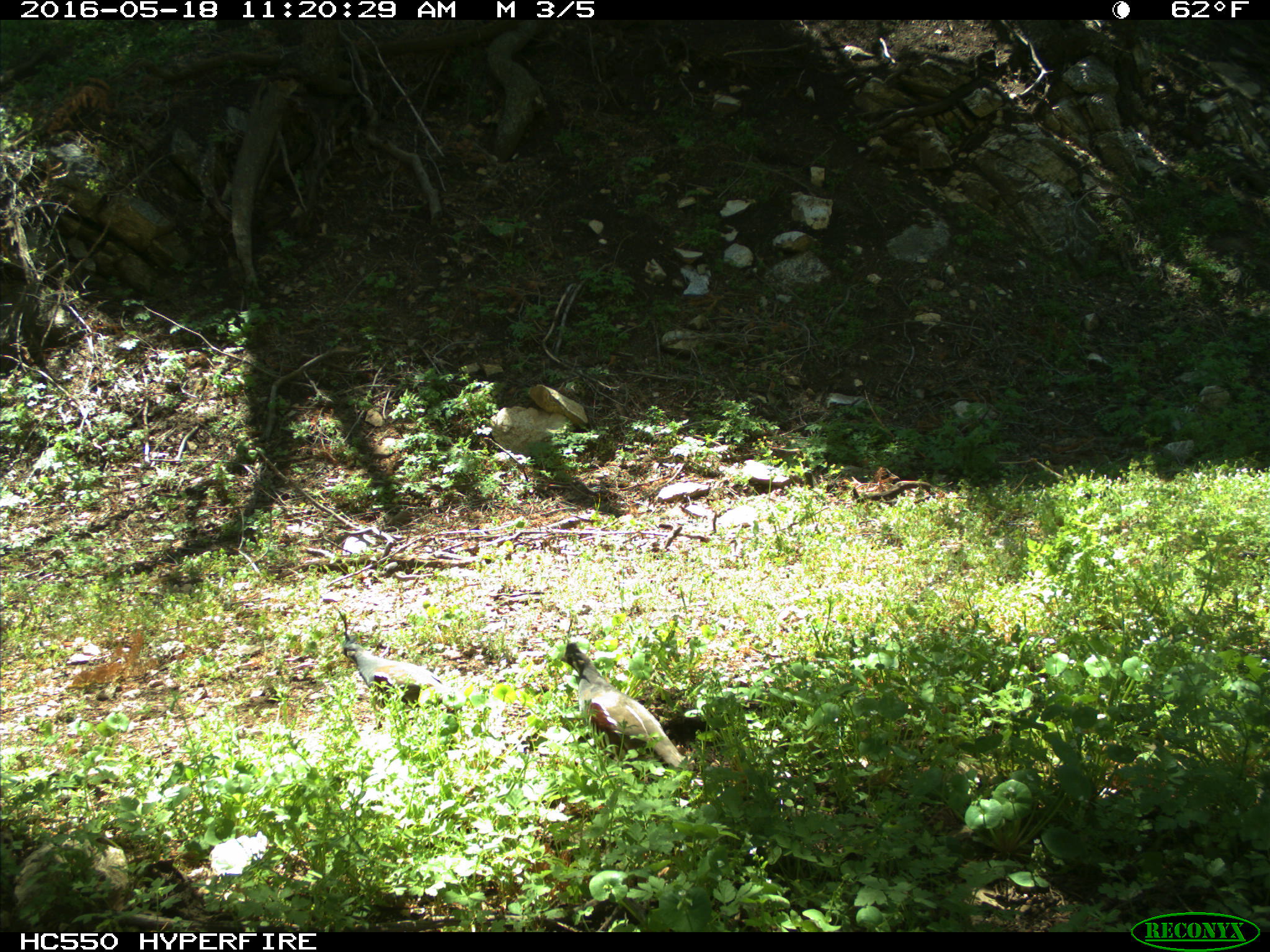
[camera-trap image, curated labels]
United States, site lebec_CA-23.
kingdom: Animalia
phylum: Chordata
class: Aves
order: Galliformes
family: Odontophoridae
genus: Callipepla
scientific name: Callipepla californica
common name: california quail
Callipepla californica (california quail).